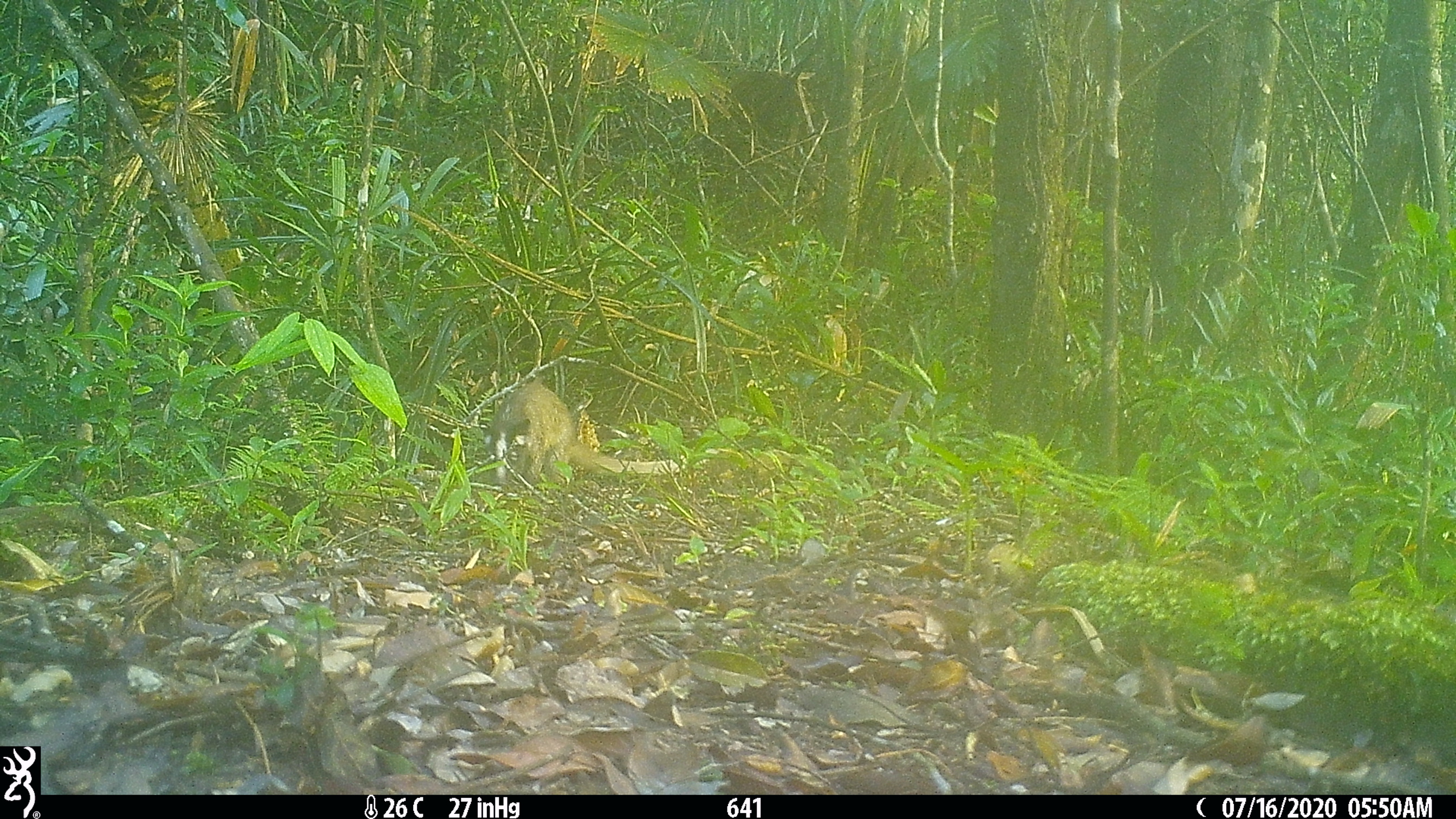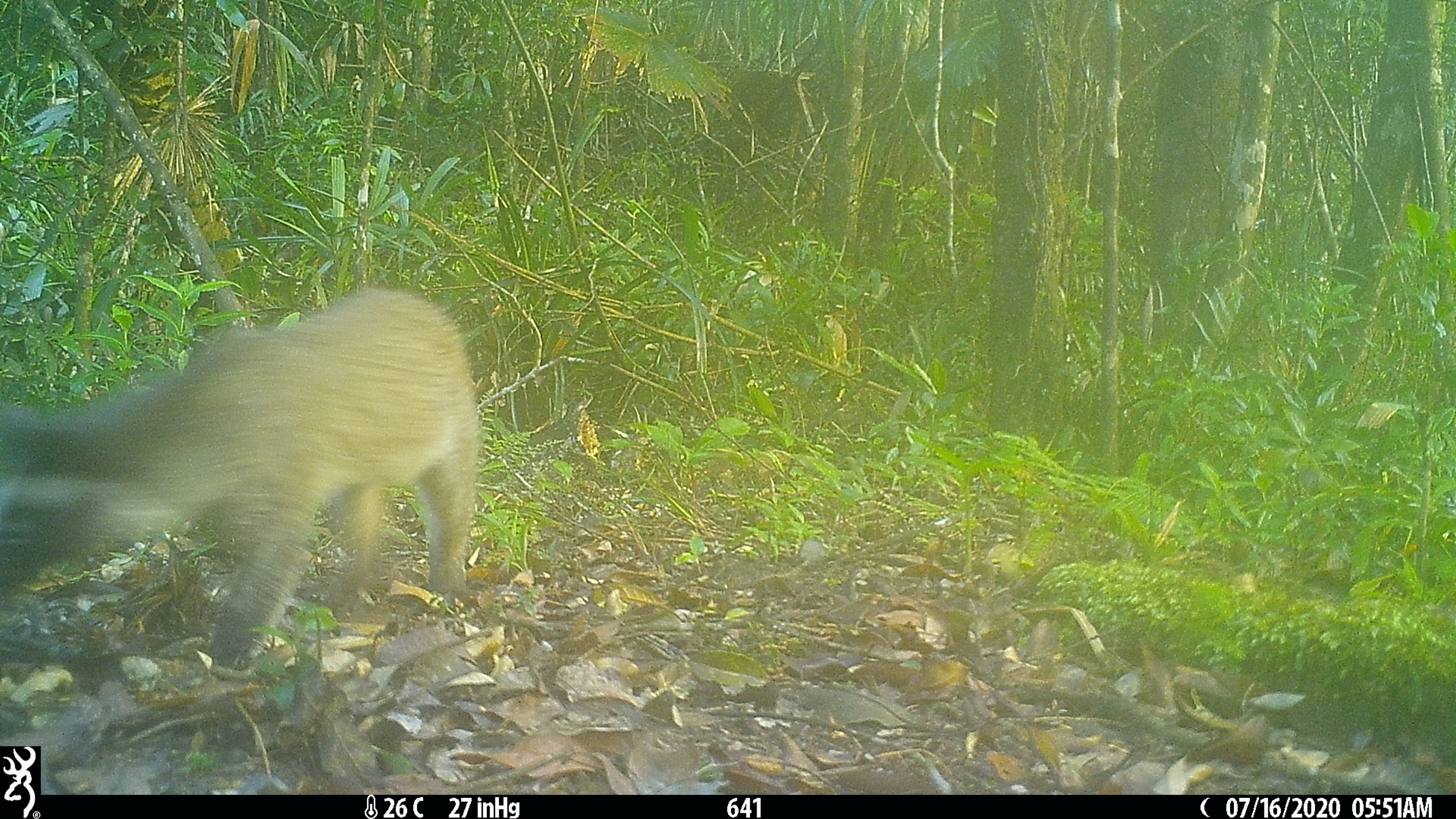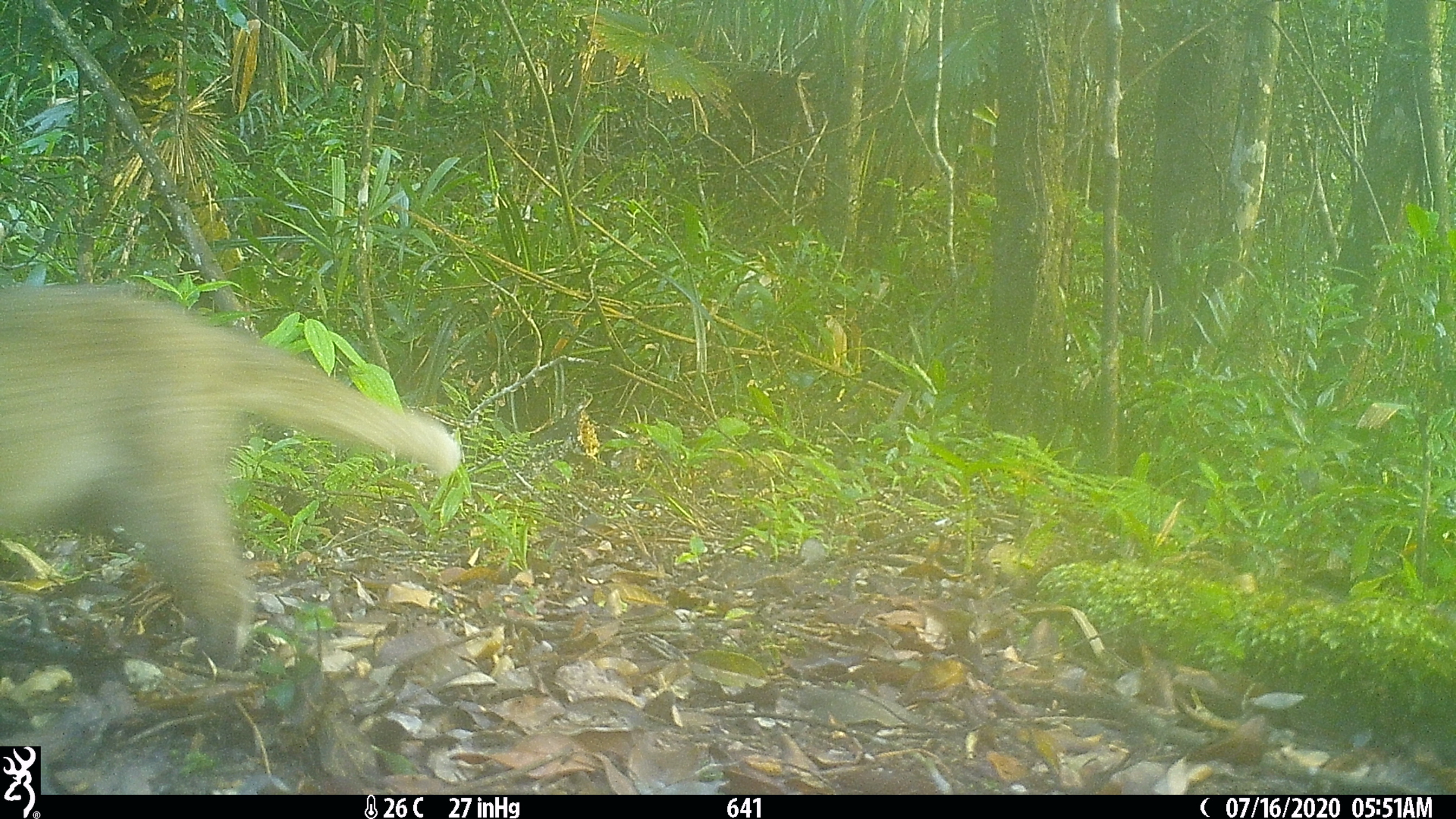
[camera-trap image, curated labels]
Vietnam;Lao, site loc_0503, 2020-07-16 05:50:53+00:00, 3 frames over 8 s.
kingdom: Animalia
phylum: Chordata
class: Mammalia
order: Carnivora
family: Viverridae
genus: Paguma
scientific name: Paguma larvata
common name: masked palm civet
Masked palm civet (Paguma larvata). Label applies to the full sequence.